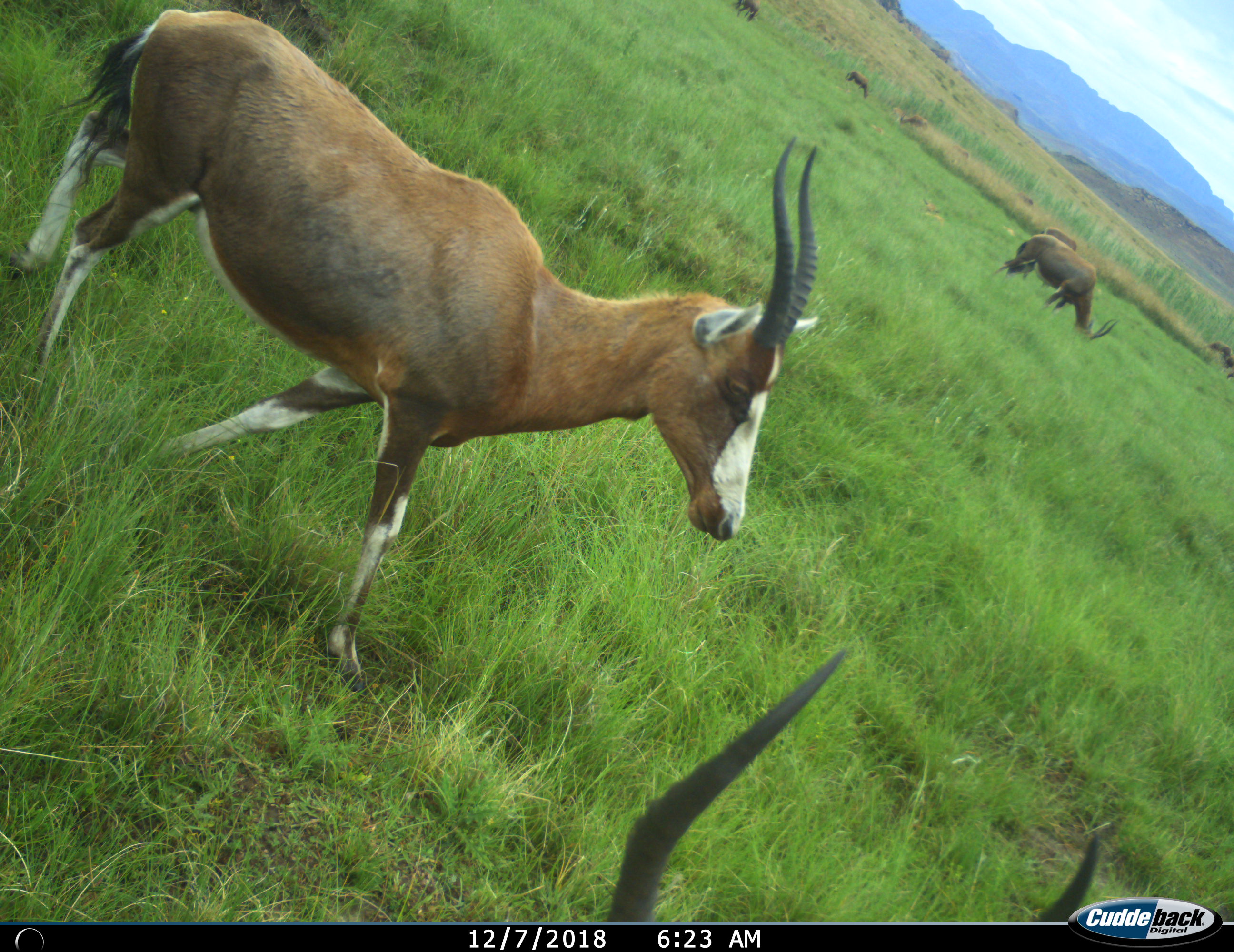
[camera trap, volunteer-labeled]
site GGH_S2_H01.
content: unidentified animal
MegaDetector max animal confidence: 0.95